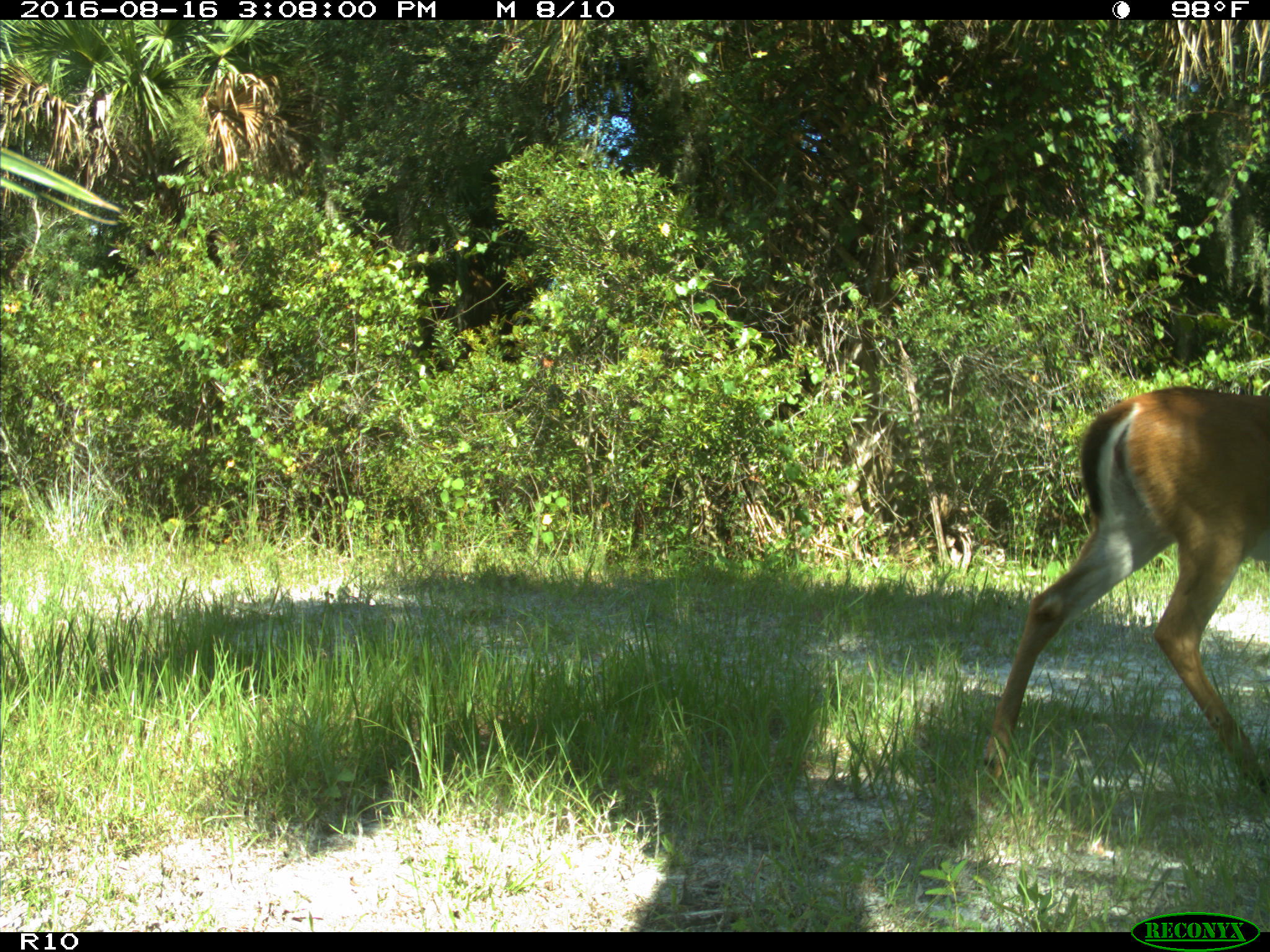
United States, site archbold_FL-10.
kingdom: Animalia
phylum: Chordata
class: Mammalia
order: Artiodactyla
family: Cervidae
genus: Odocoileus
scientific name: Odocoileus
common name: deer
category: unidentified deer